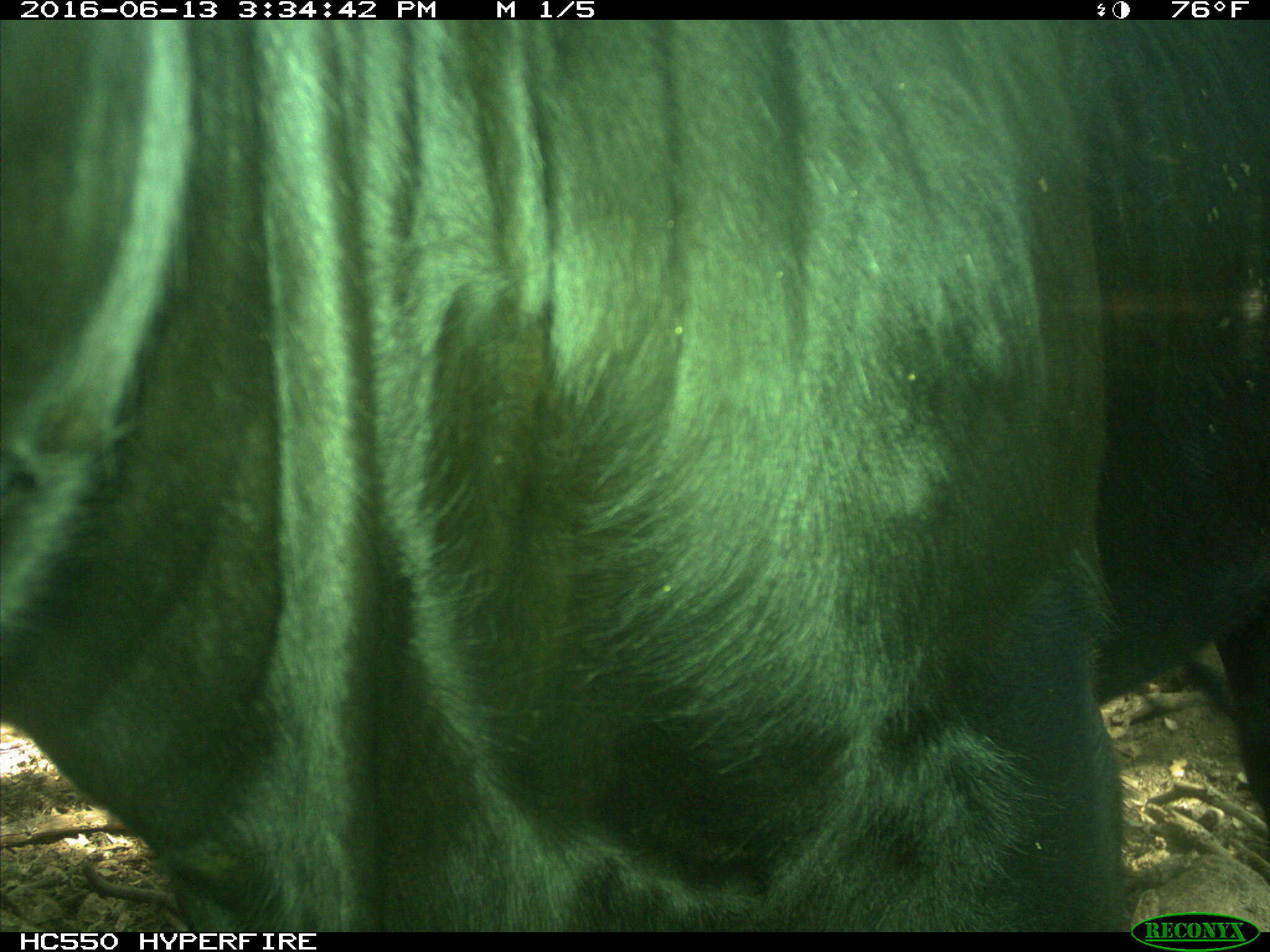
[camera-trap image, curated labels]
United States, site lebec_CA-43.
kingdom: Animalia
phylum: Chordata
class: Mammalia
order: Artiodactyla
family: Bovidae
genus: Bos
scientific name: Bos taurus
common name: domestic cow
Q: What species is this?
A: Bos taurus (domestic cow).